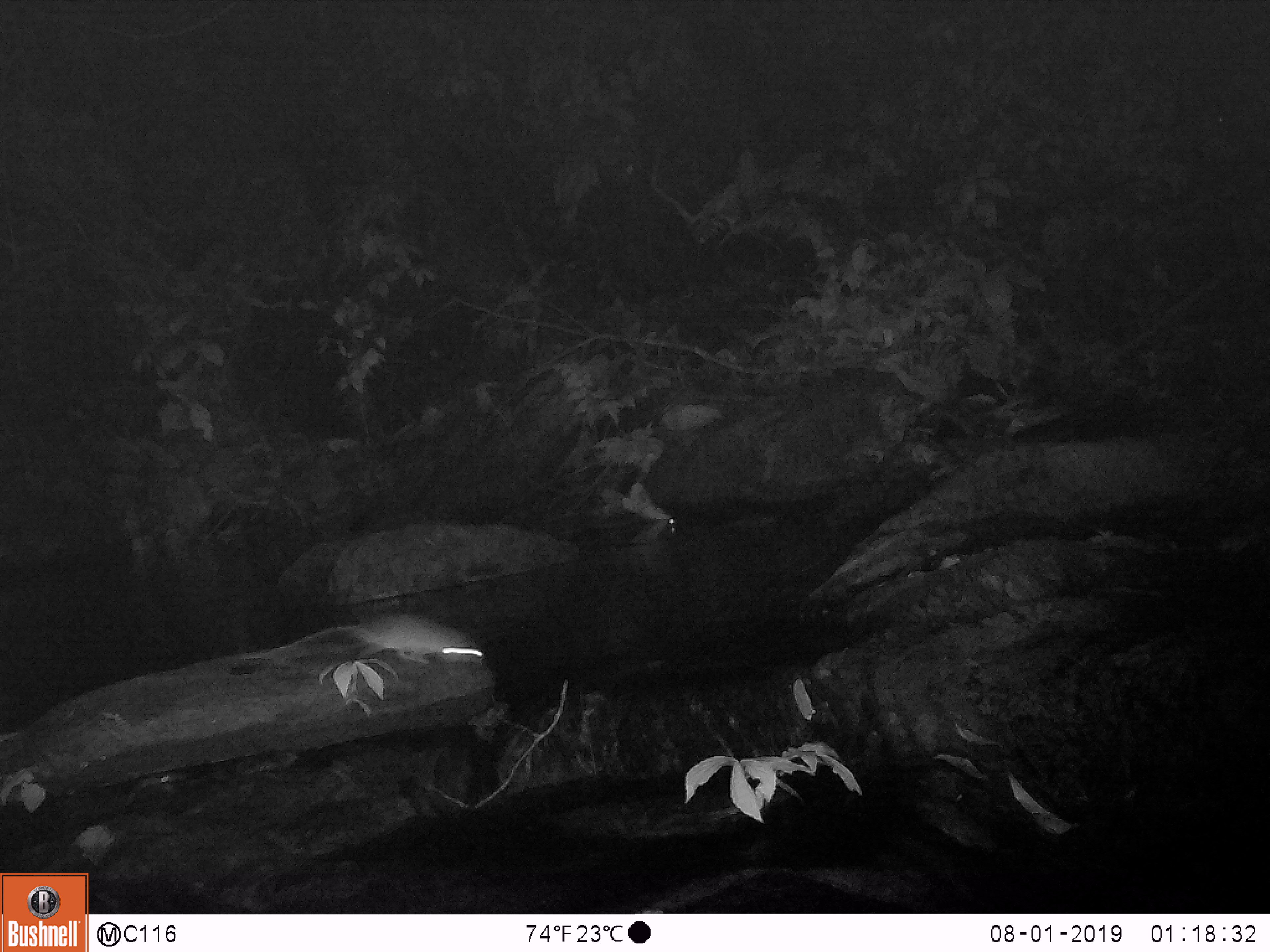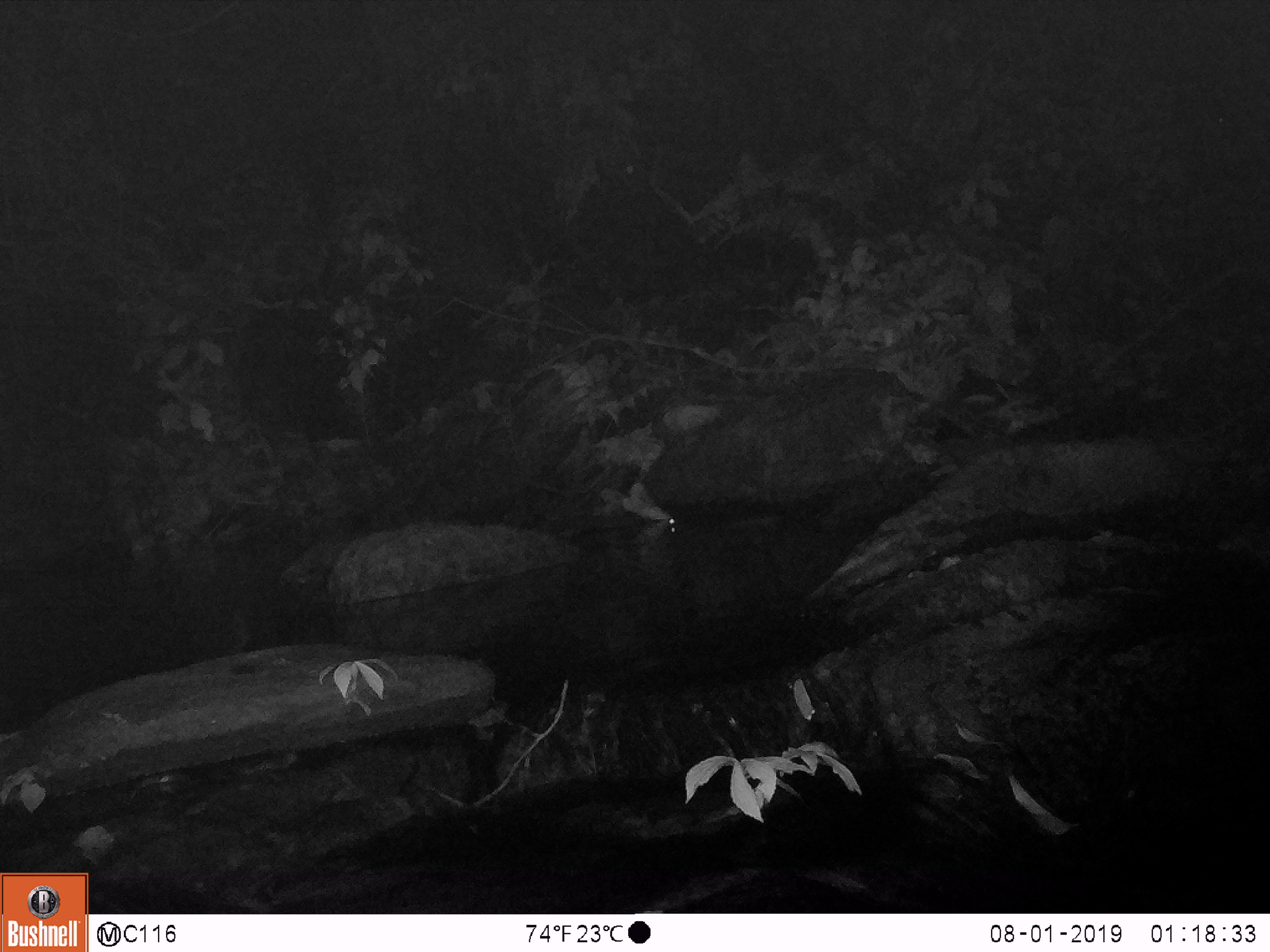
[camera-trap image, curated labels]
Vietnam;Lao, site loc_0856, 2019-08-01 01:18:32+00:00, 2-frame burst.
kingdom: Animalia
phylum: Chordata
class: Mammalia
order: Rodentia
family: Muridae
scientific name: Muridae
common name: old-world mice and rats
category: unidentified murid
Unidentified murid (old-world mice and rats) (Muridae). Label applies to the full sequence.